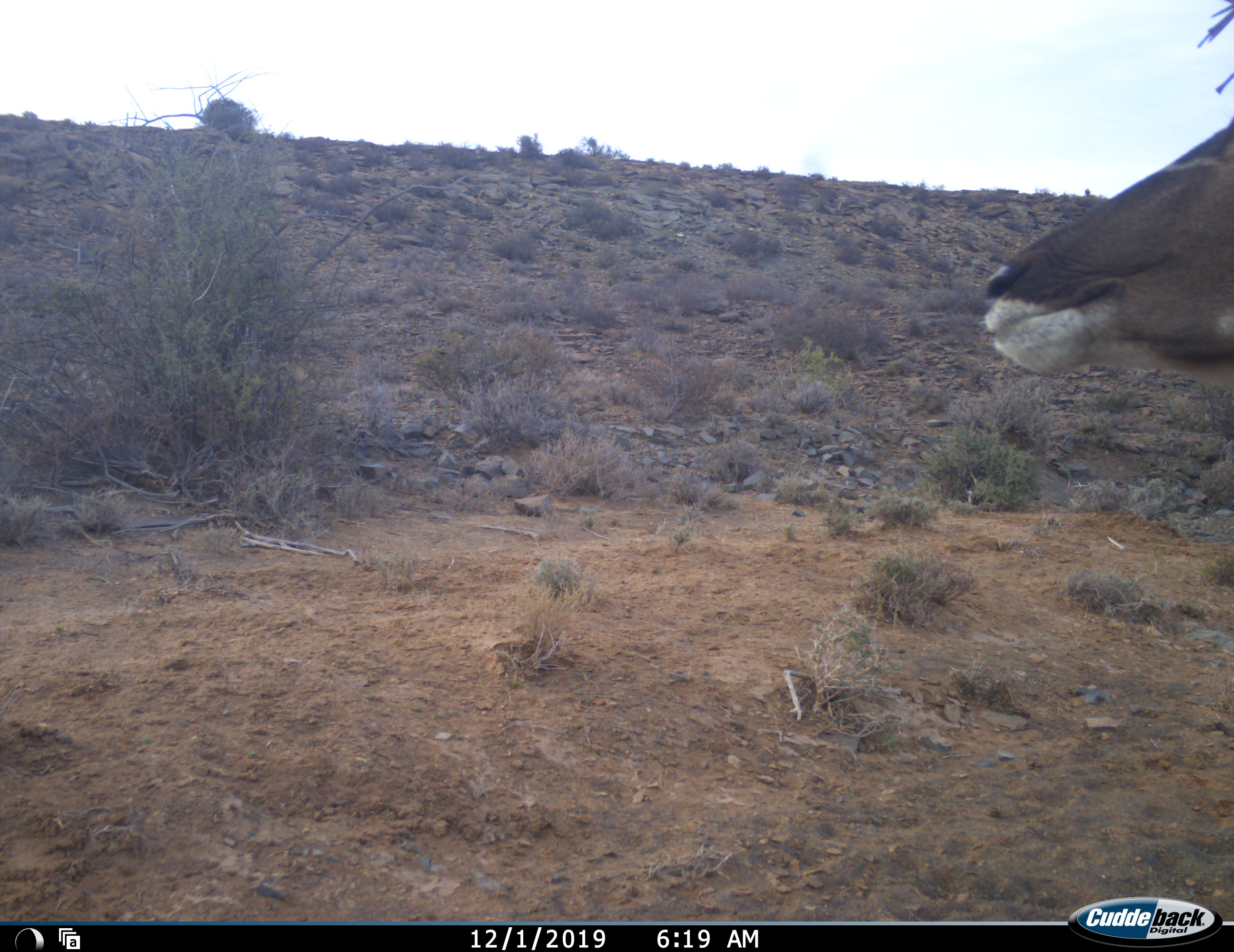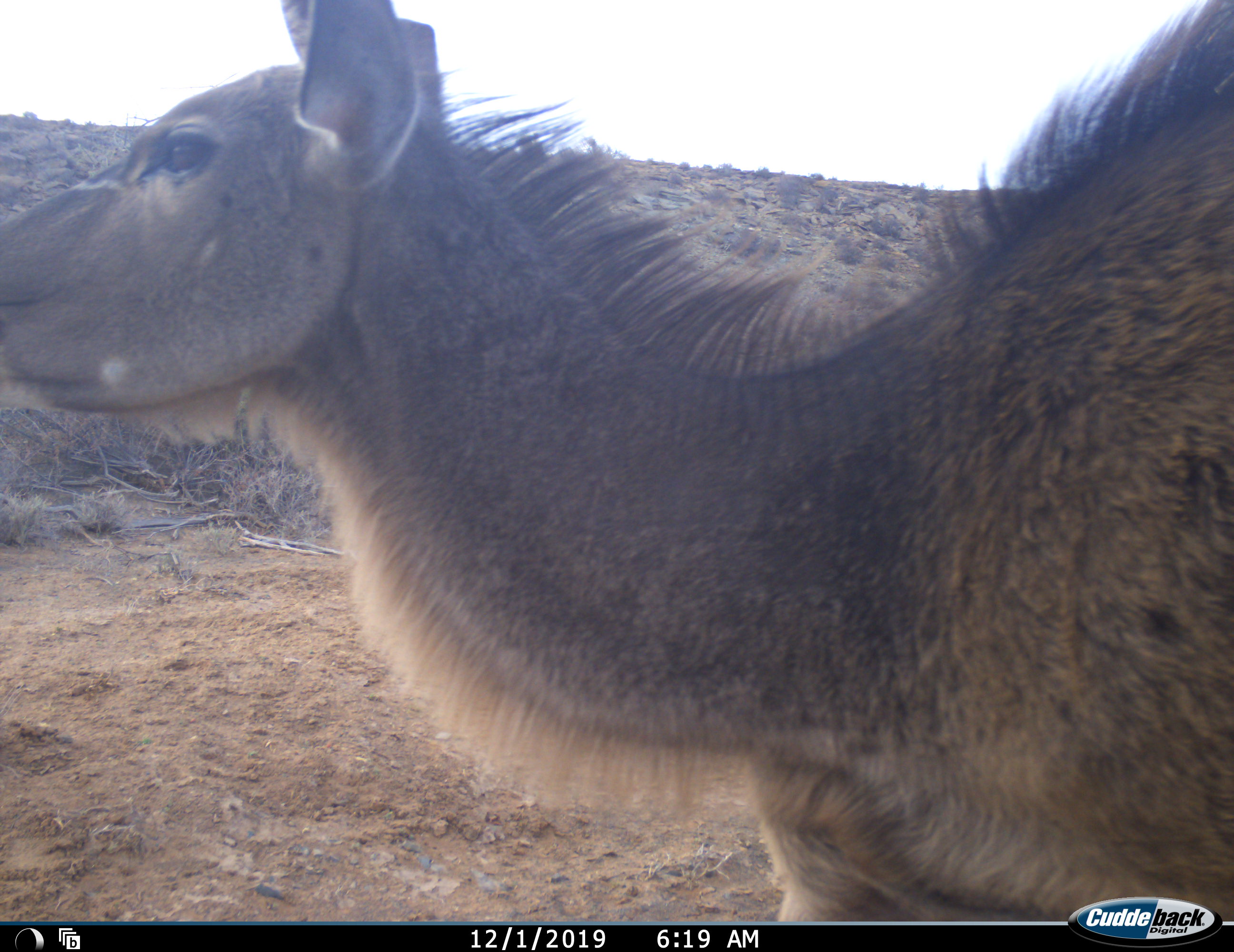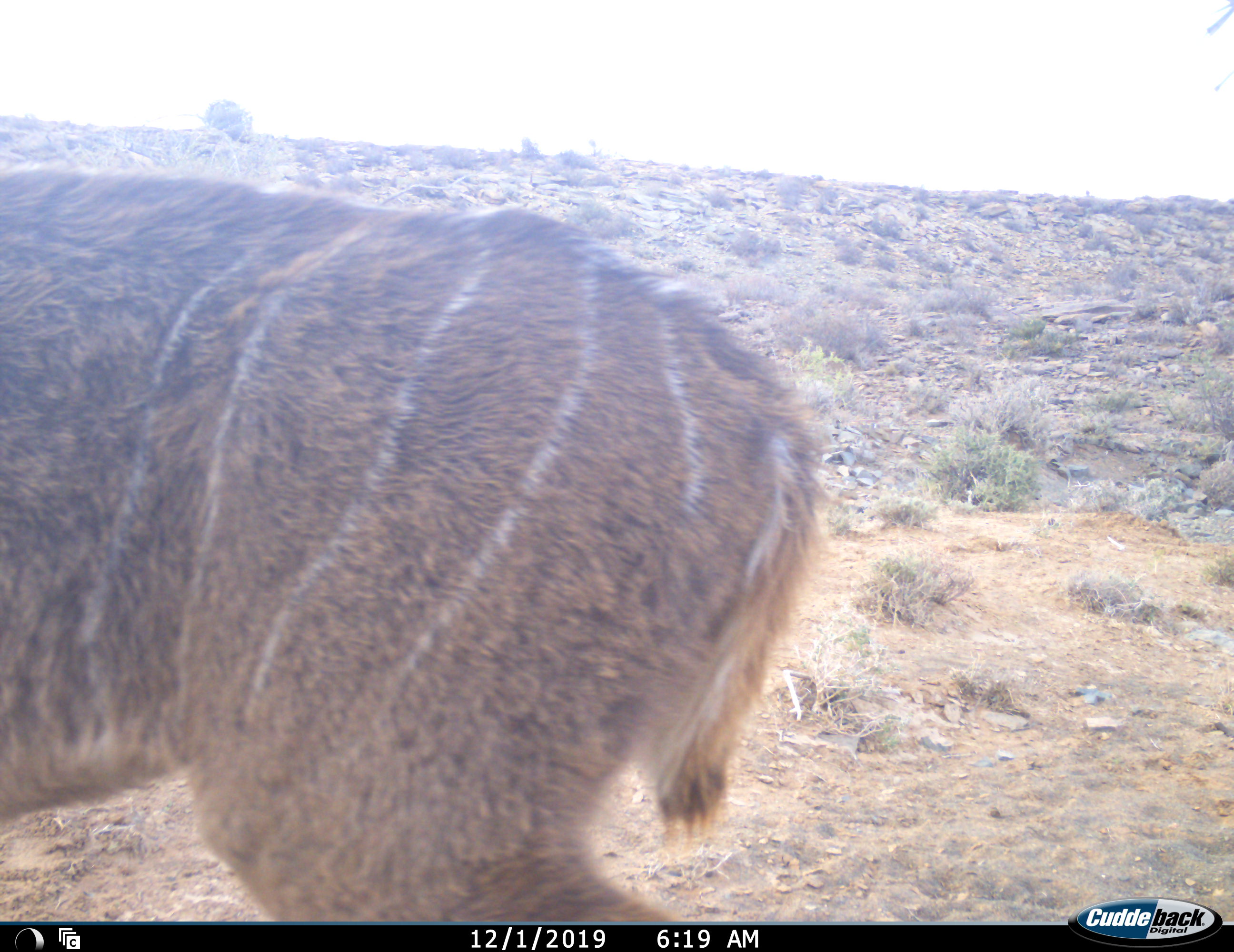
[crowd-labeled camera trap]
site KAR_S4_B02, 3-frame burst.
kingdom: Animalia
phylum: Chordata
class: Mammalia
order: Artiodactyla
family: Bovidae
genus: Tragelaphus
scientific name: Tragelaphus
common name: kudu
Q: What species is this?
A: Kudu (Tragelaphus).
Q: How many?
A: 1.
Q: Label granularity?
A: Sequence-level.